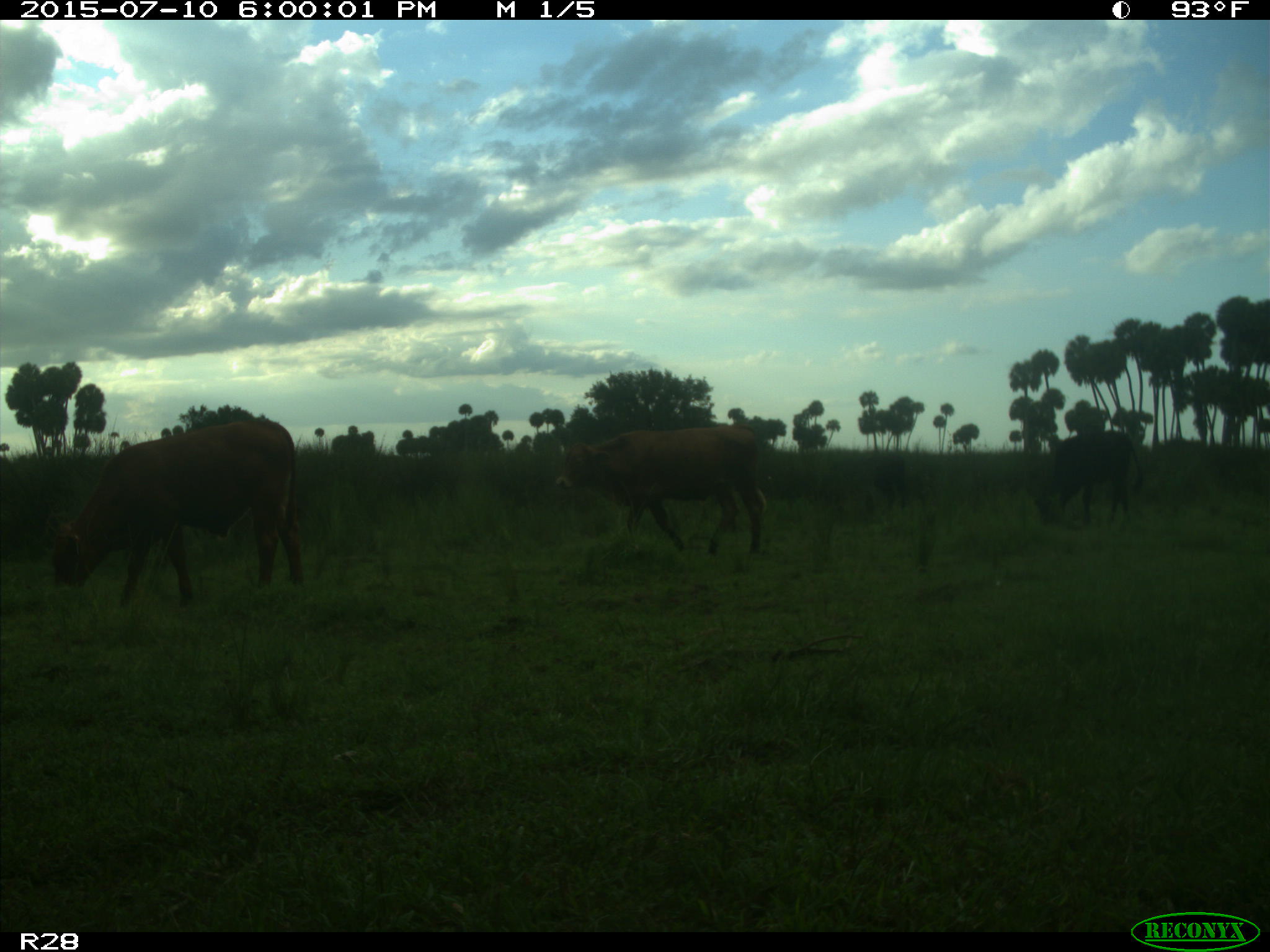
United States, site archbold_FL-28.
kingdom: Animalia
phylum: Chordata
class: Mammalia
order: Artiodactyla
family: Bovidae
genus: Bos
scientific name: Bos taurus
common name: domestic cow